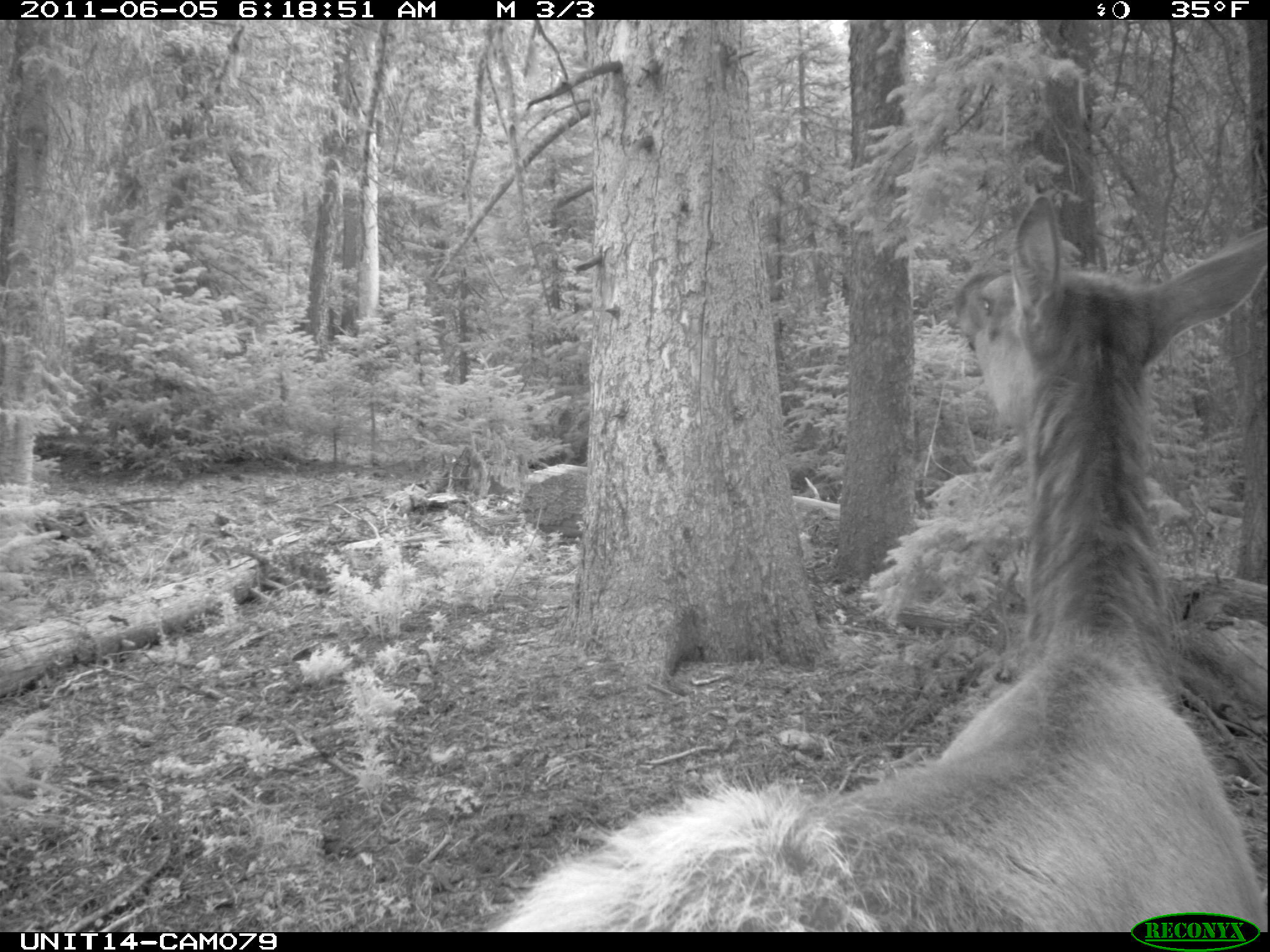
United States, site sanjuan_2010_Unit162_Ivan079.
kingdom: Animalia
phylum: Chordata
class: Mammalia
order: Artiodactyla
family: Cervidae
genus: Cervus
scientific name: Cervus elaphus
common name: red deer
Cervus elaphus (red deer).